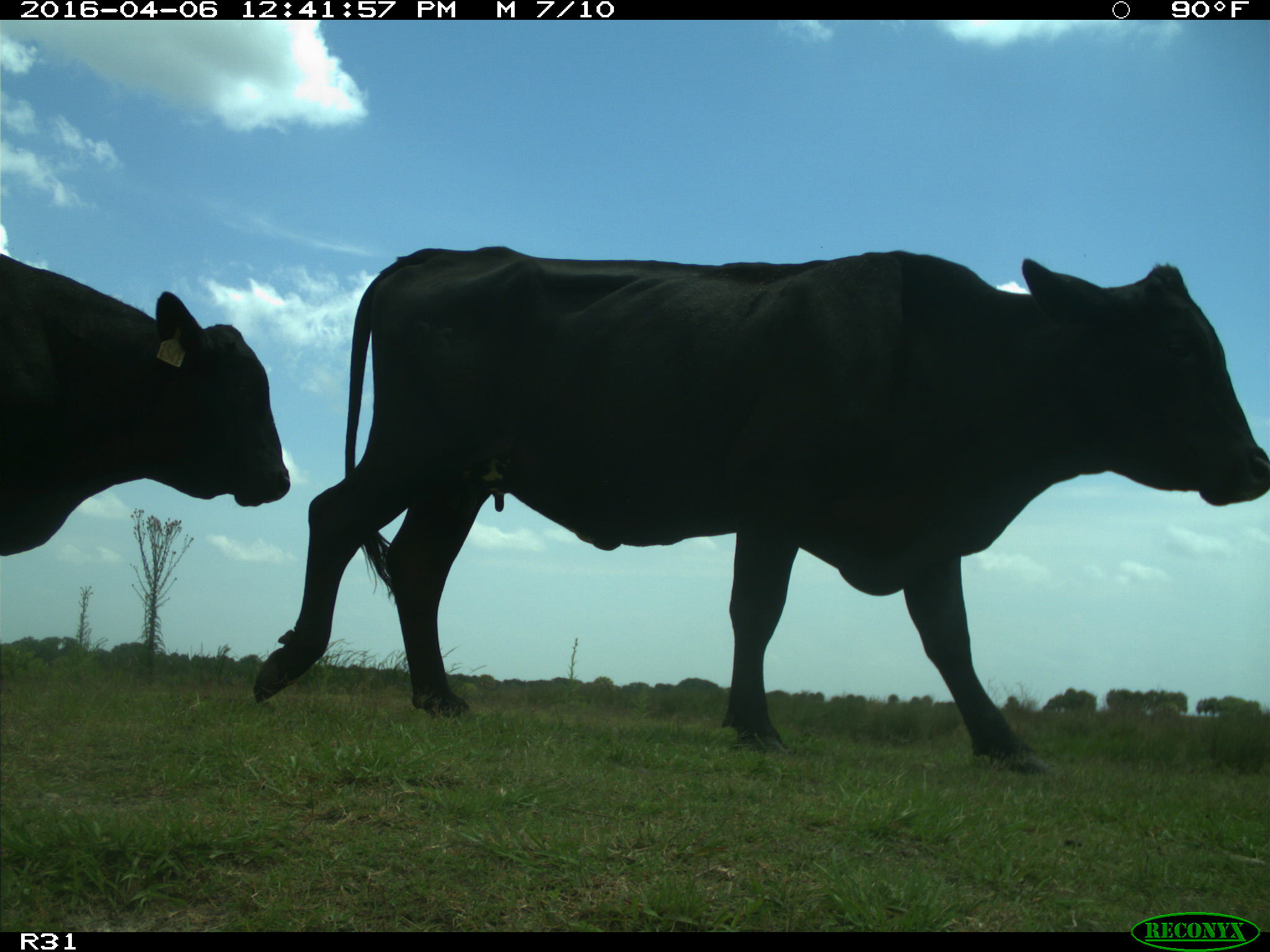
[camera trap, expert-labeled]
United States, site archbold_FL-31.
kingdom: Animalia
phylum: Chordata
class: Mammalia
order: Artiodactyla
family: Bovidae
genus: Bos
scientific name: Bos taurus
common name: domestic cow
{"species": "Bos taurus (domestic cow)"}